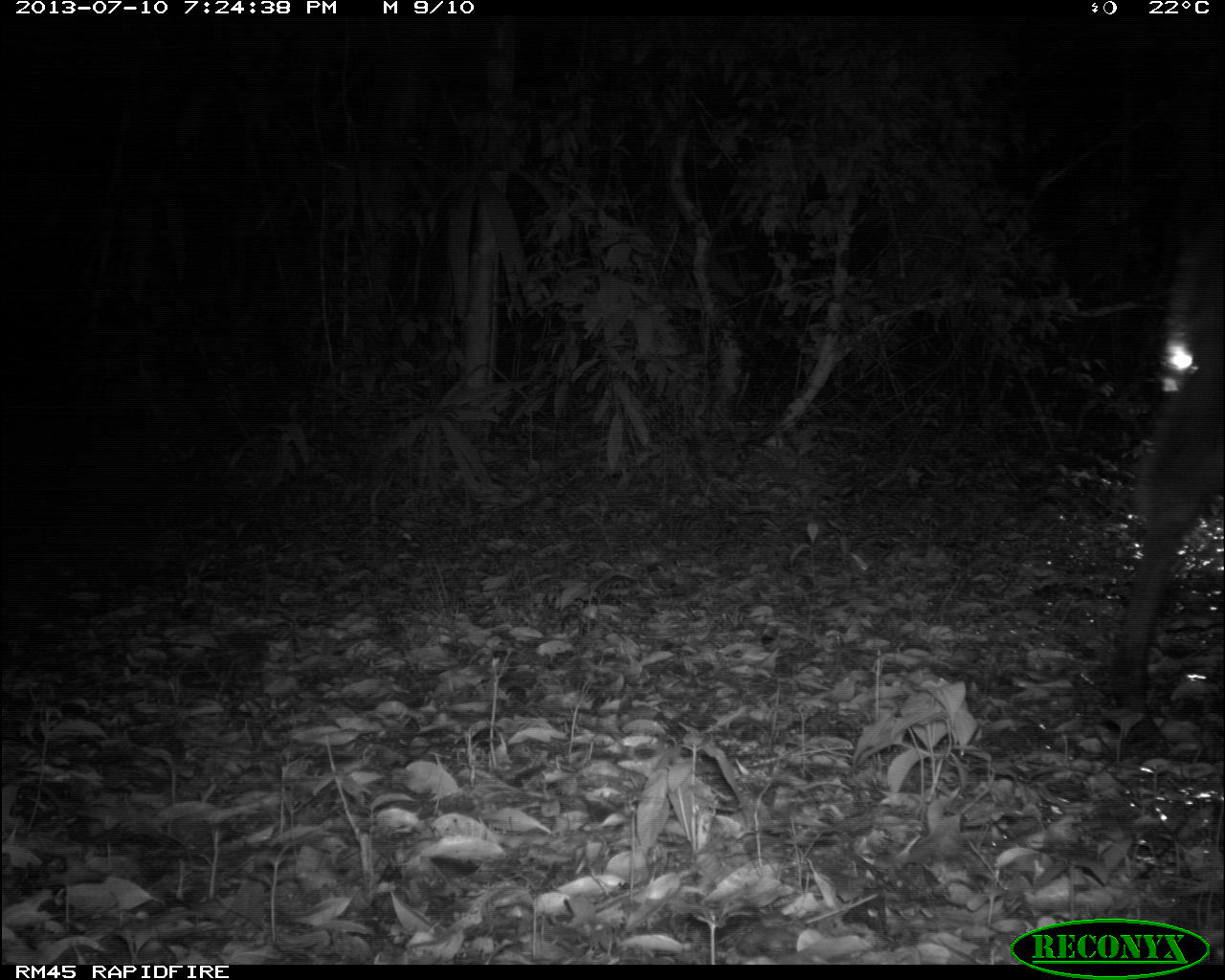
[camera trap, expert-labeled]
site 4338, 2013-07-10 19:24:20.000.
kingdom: Animalia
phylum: Chordata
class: Mammalia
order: Perissodactyla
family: Equidae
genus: Equus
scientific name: Equus ferus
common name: wild horse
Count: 1.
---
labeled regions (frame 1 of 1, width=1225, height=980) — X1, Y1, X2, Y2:
equus ferus: 1102, 302, 1225, 753